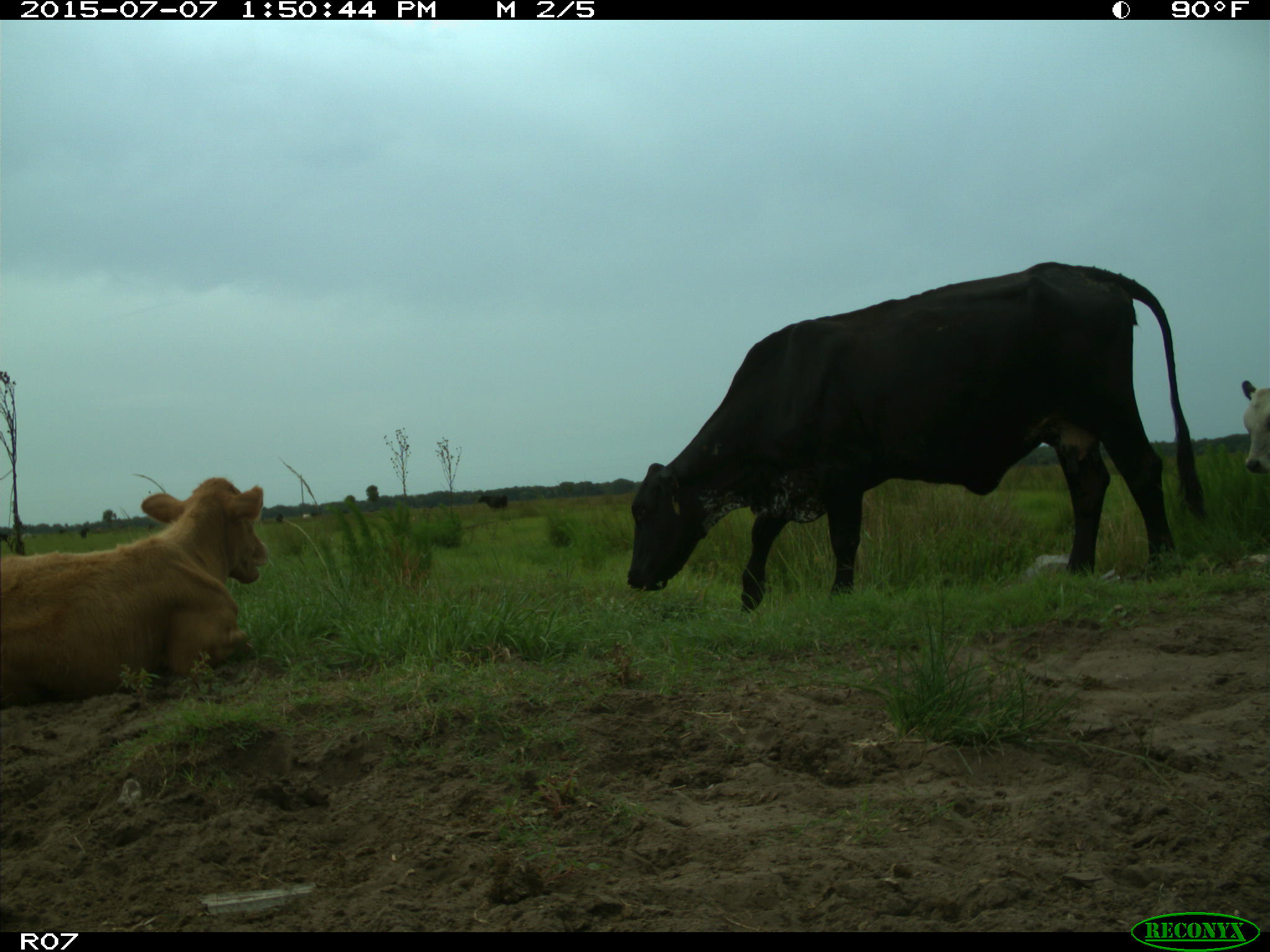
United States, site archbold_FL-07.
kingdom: Animalia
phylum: Chordata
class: Mammalia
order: Artiodactyla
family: Bovidae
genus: Bos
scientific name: Bos taurus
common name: domestic cow